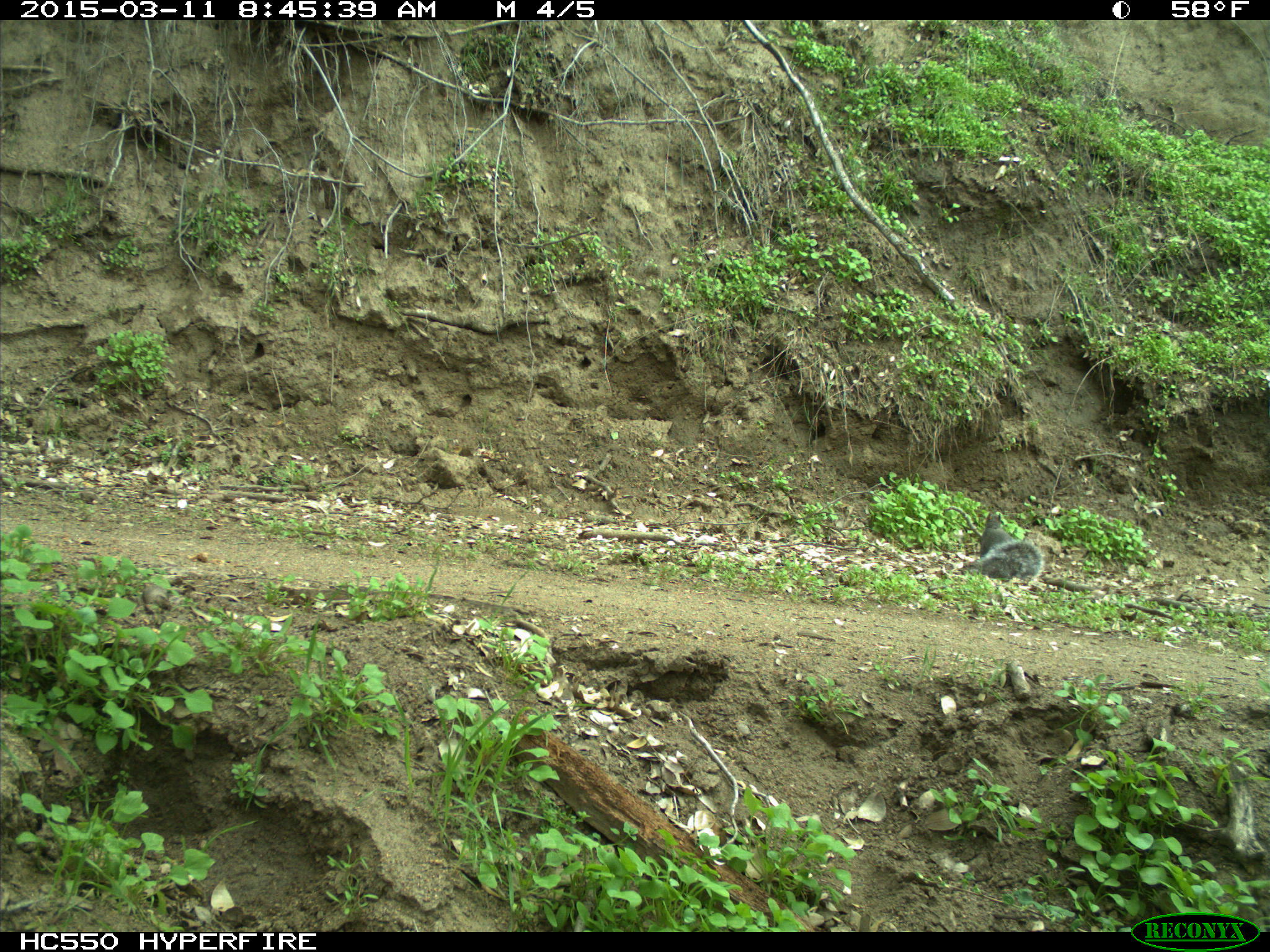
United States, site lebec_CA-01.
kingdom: Animalia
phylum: Chordata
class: Mammalia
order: Rodentia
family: Sciuridae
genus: Sciurus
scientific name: Sciurus carolinensis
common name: eastern gray squirrel